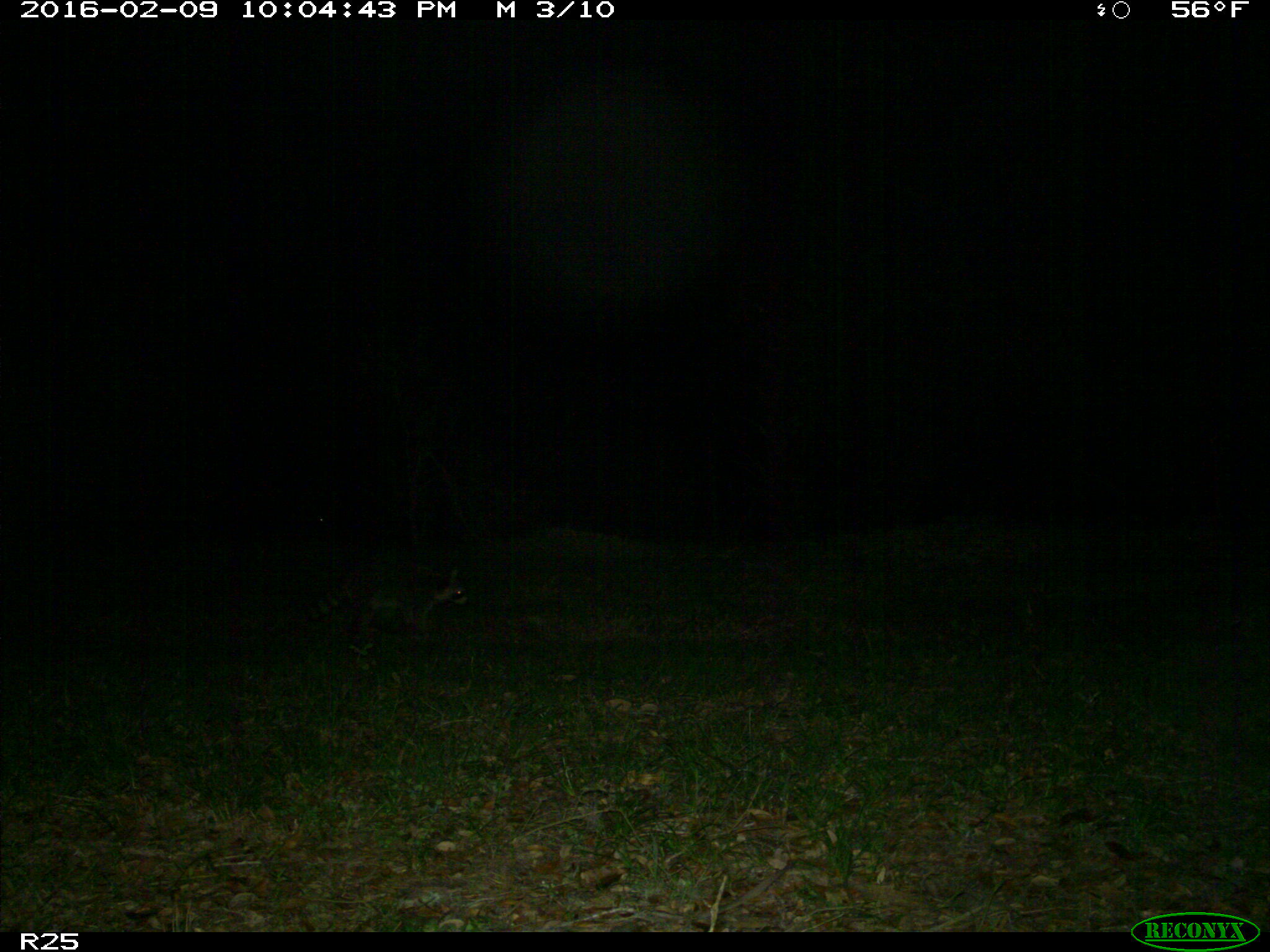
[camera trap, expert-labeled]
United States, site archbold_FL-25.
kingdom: Animalia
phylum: Chordata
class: Mammalia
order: Carnivora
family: Procyonidae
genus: Procyon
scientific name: Procyon lotor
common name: common raccoon